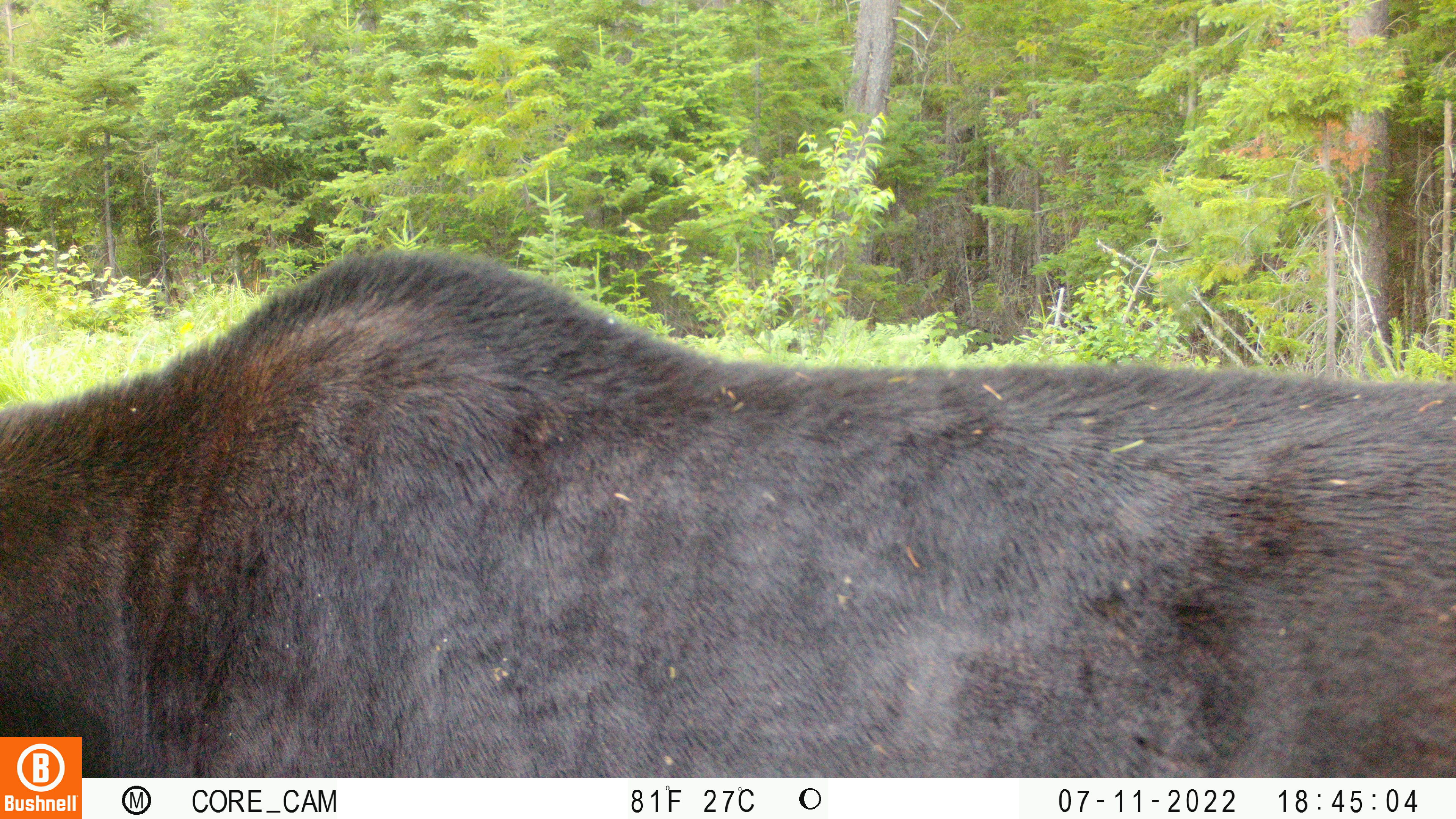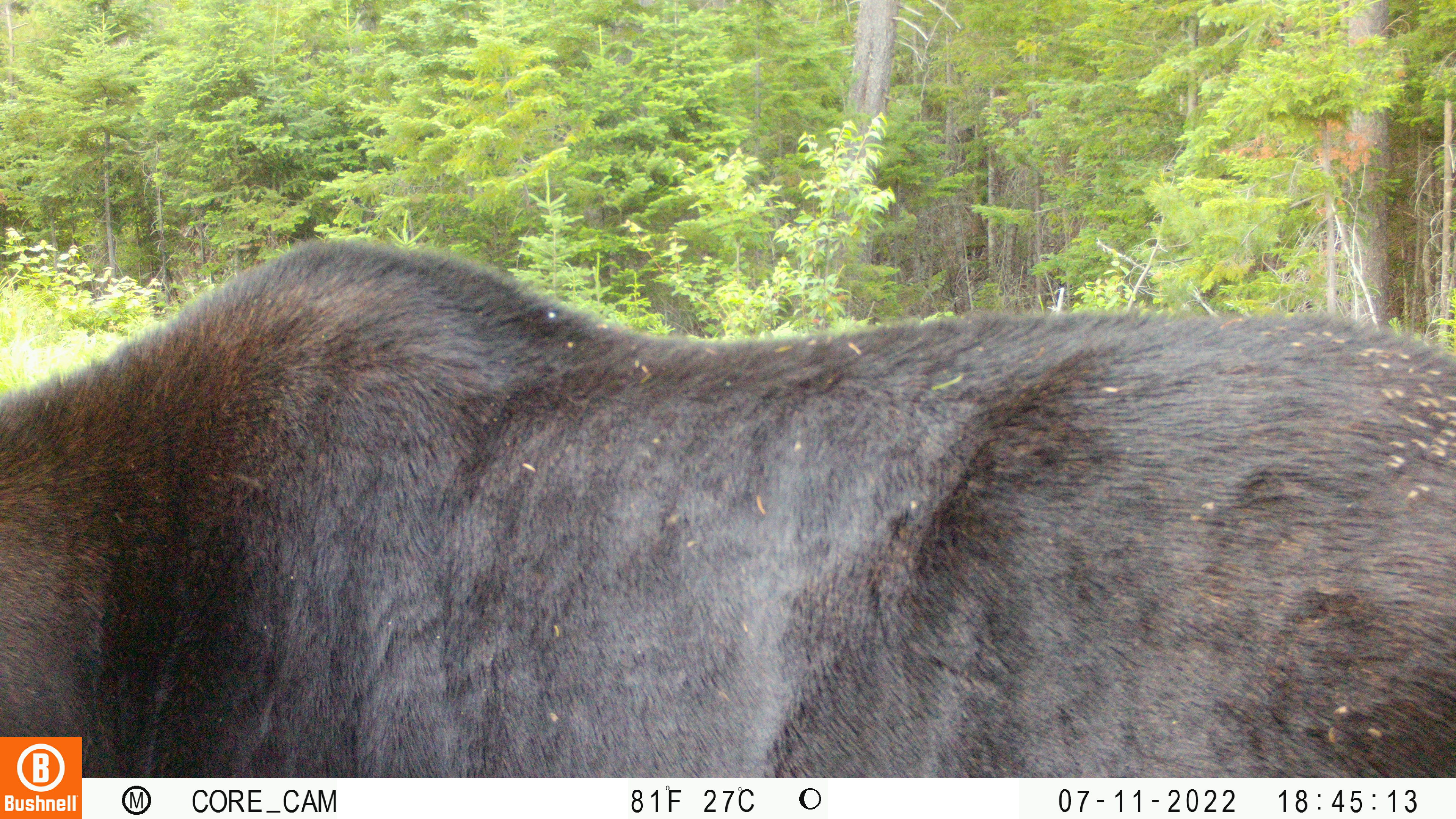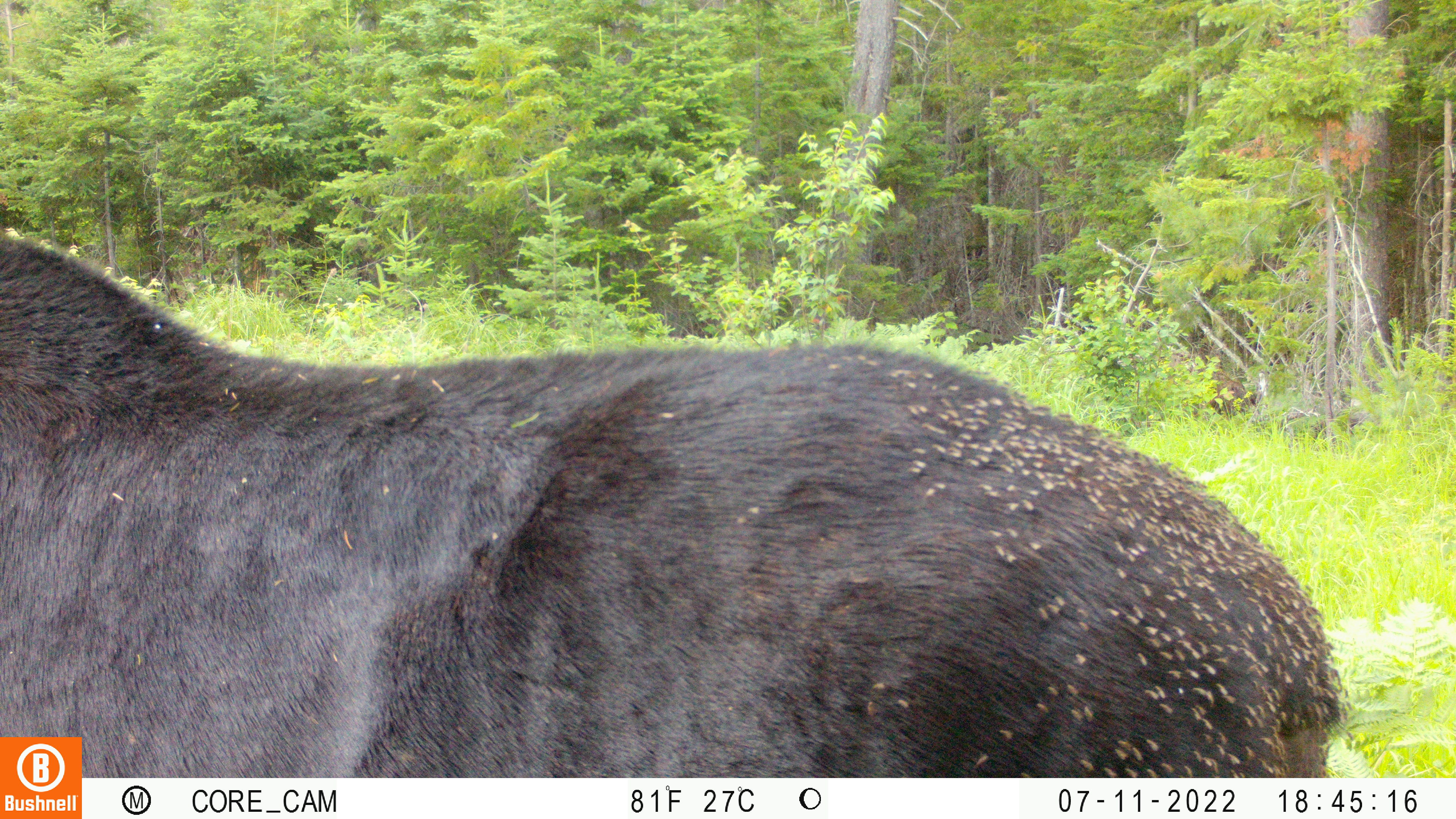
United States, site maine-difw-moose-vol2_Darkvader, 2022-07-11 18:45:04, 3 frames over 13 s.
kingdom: Animalia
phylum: Chordata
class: Mammalia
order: Artiodactyla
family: Cervidae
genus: Alces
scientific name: Alces alces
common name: moose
Moose (Alces alces).